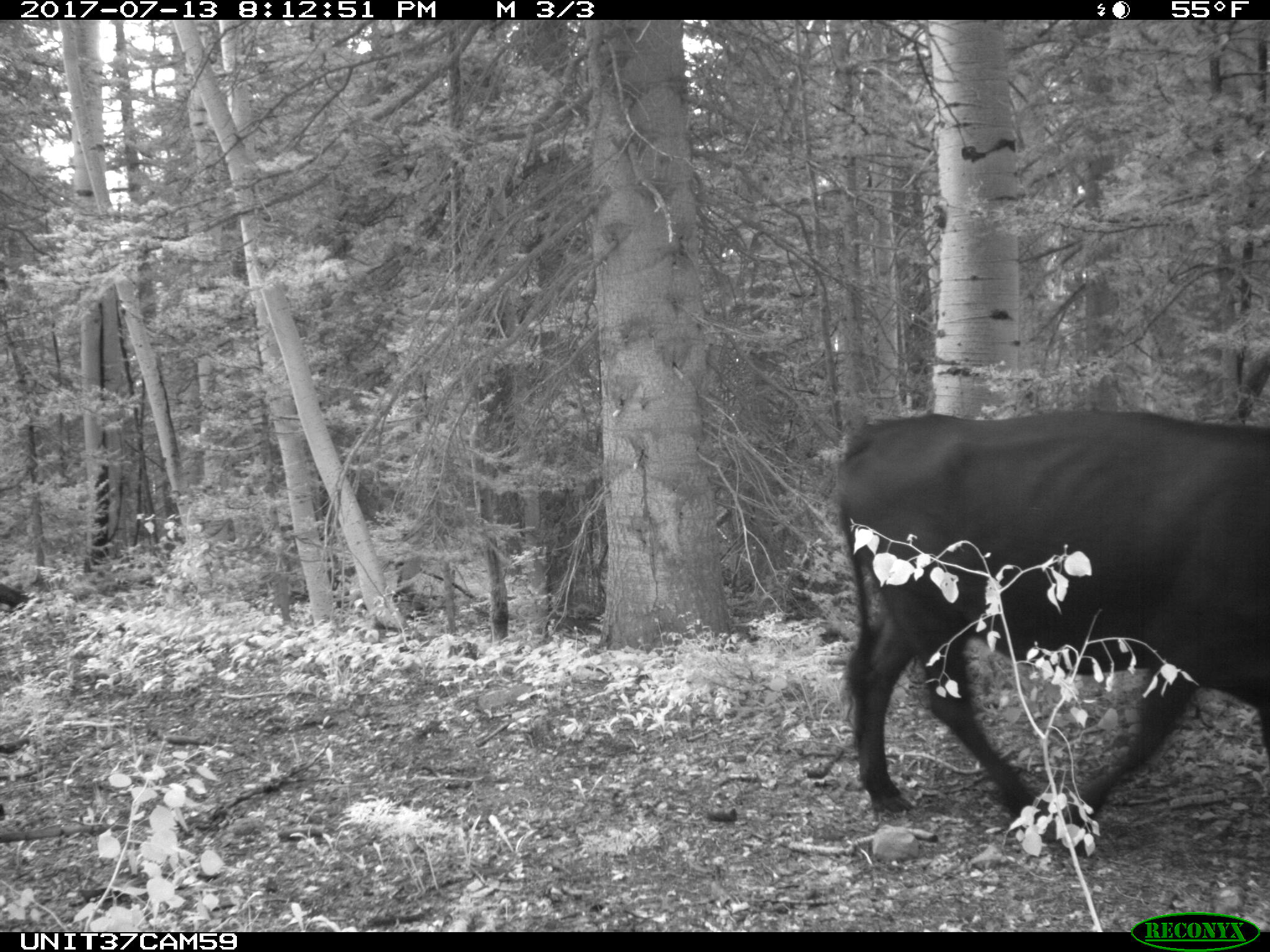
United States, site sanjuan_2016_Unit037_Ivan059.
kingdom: Animalia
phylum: Chordata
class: Mammalia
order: Artiodactyla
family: Bovidae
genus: Bos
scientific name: Bos taurus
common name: domestic cow